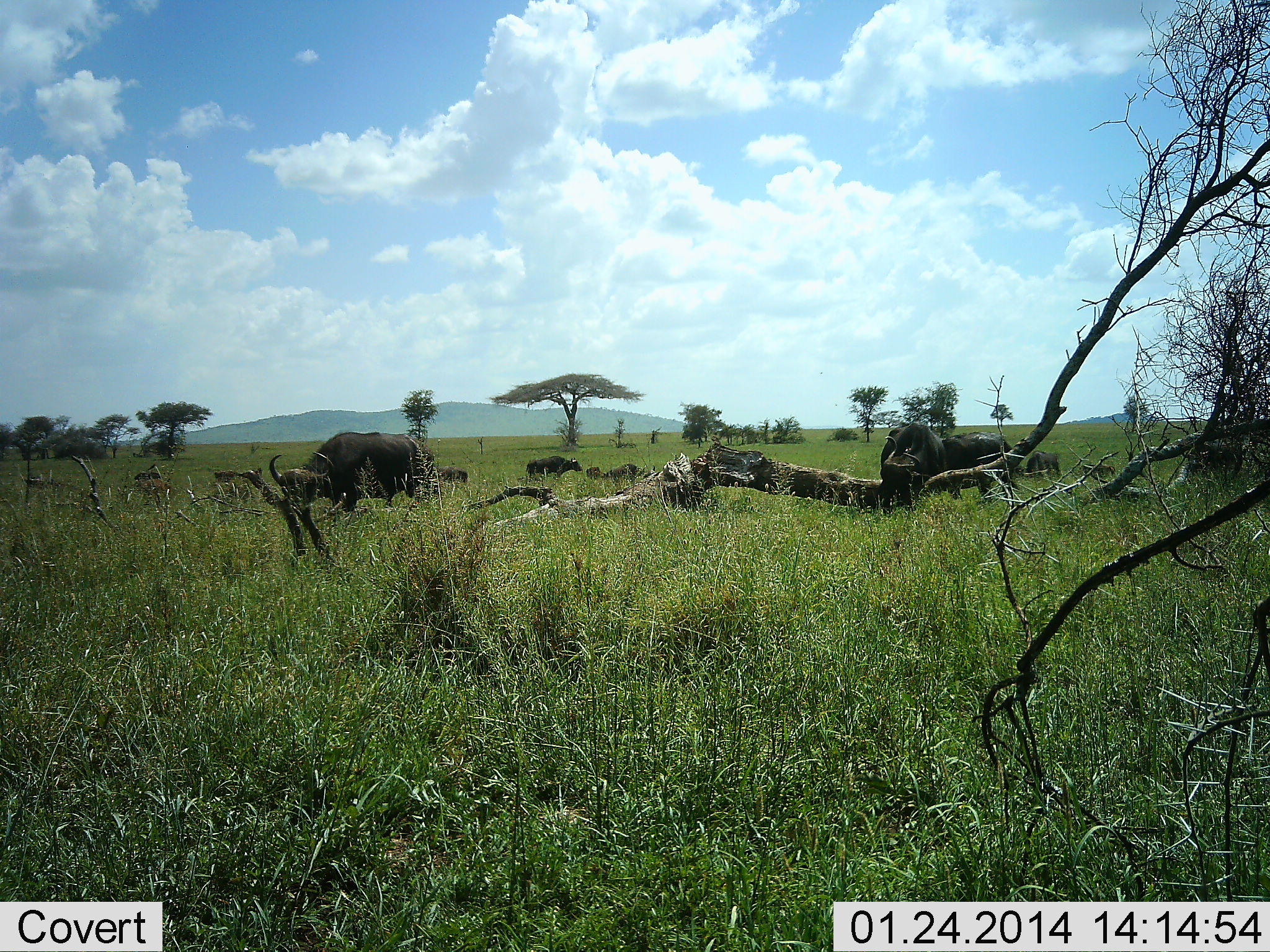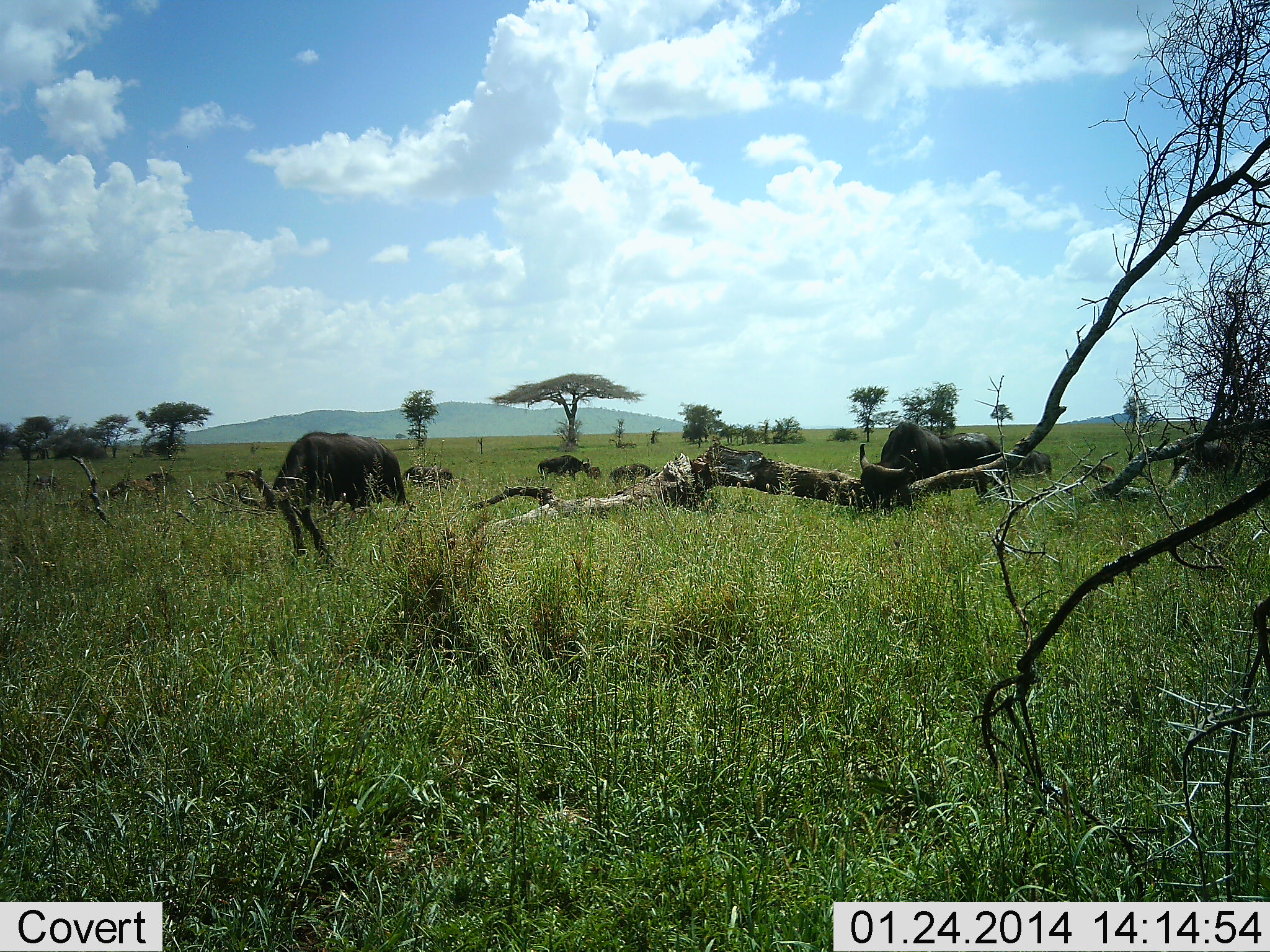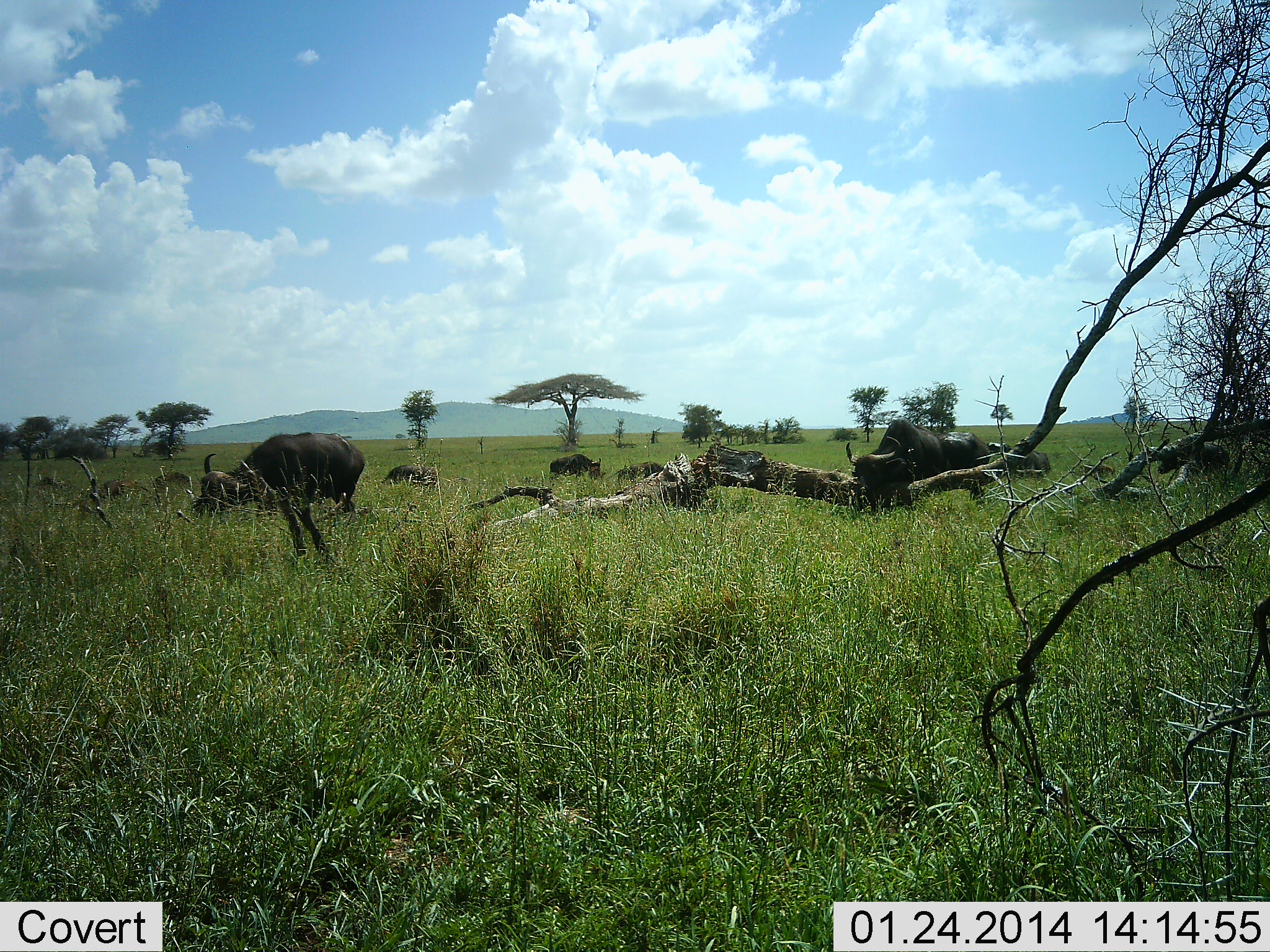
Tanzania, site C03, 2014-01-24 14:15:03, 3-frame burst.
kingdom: Animalia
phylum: Chordata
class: Mammalia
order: Artiodactyla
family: Bovidae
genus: Syncerus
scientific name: Syncerus caffer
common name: cape buffalo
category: buffalo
Buffalo (cape buffalo) (Syncerus caffer), count 10. Behavior (volunteer vote fractions): standing 30%, resting 10%, moving 50%, interacting 0%. Young present (vote fraction): 0%. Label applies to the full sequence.